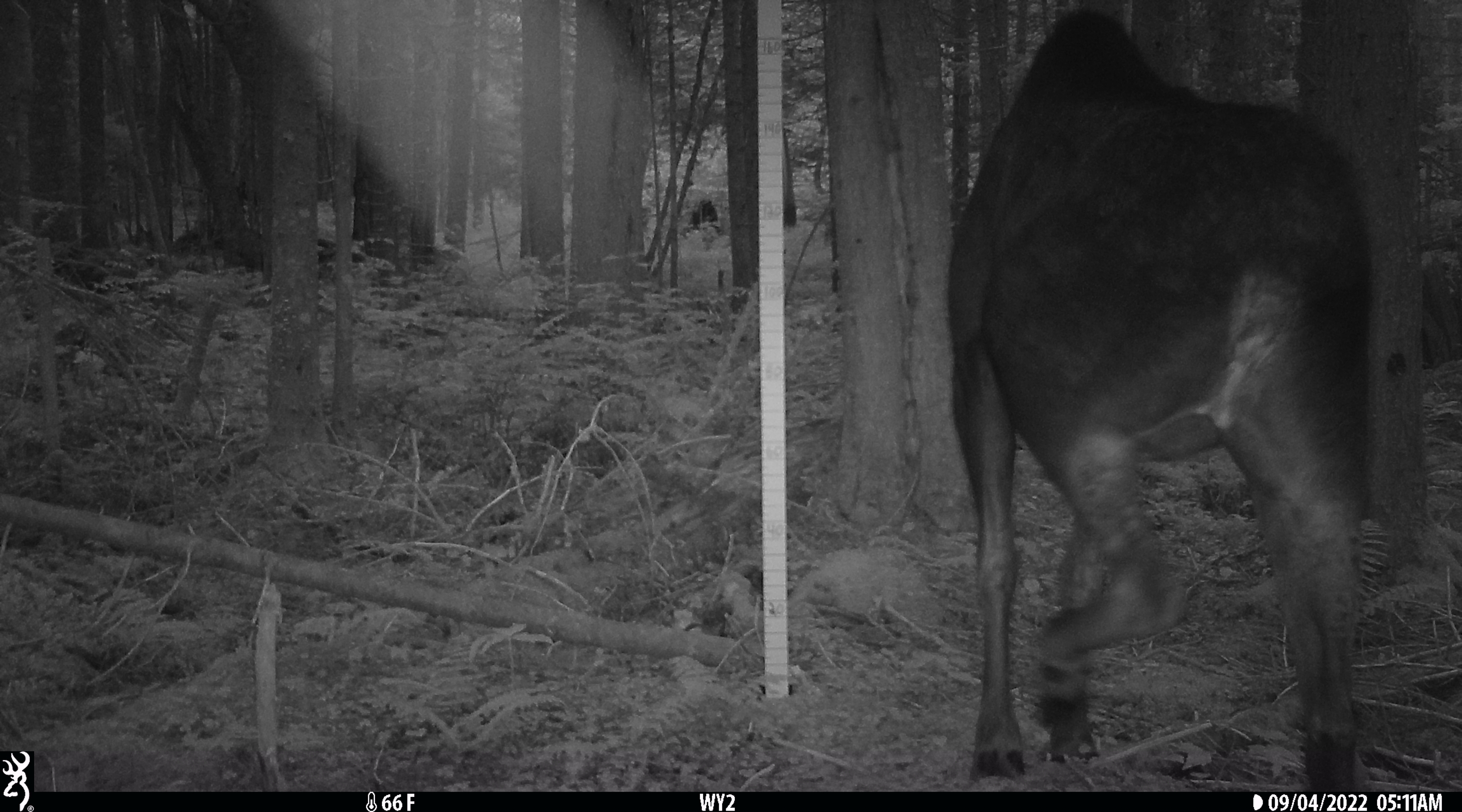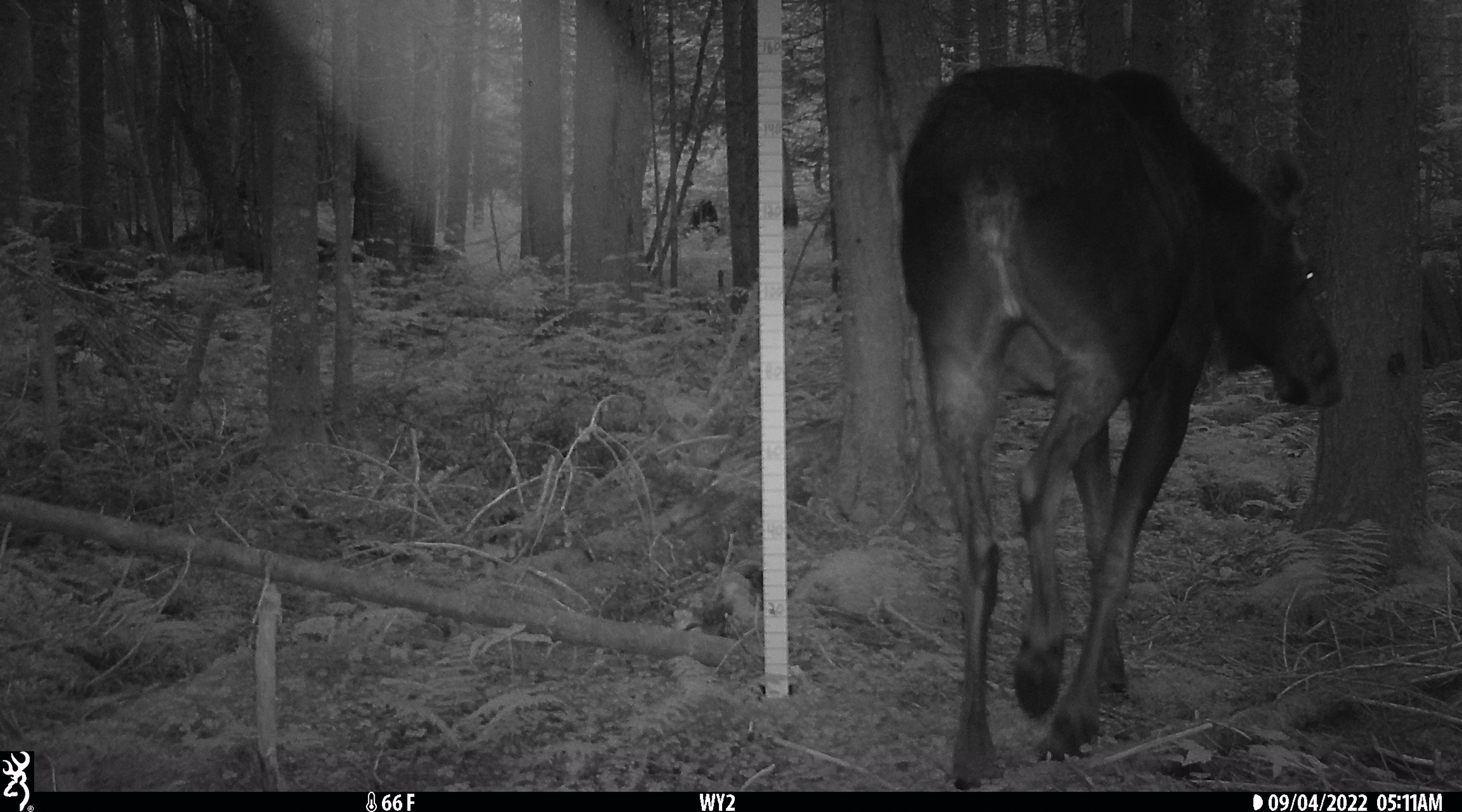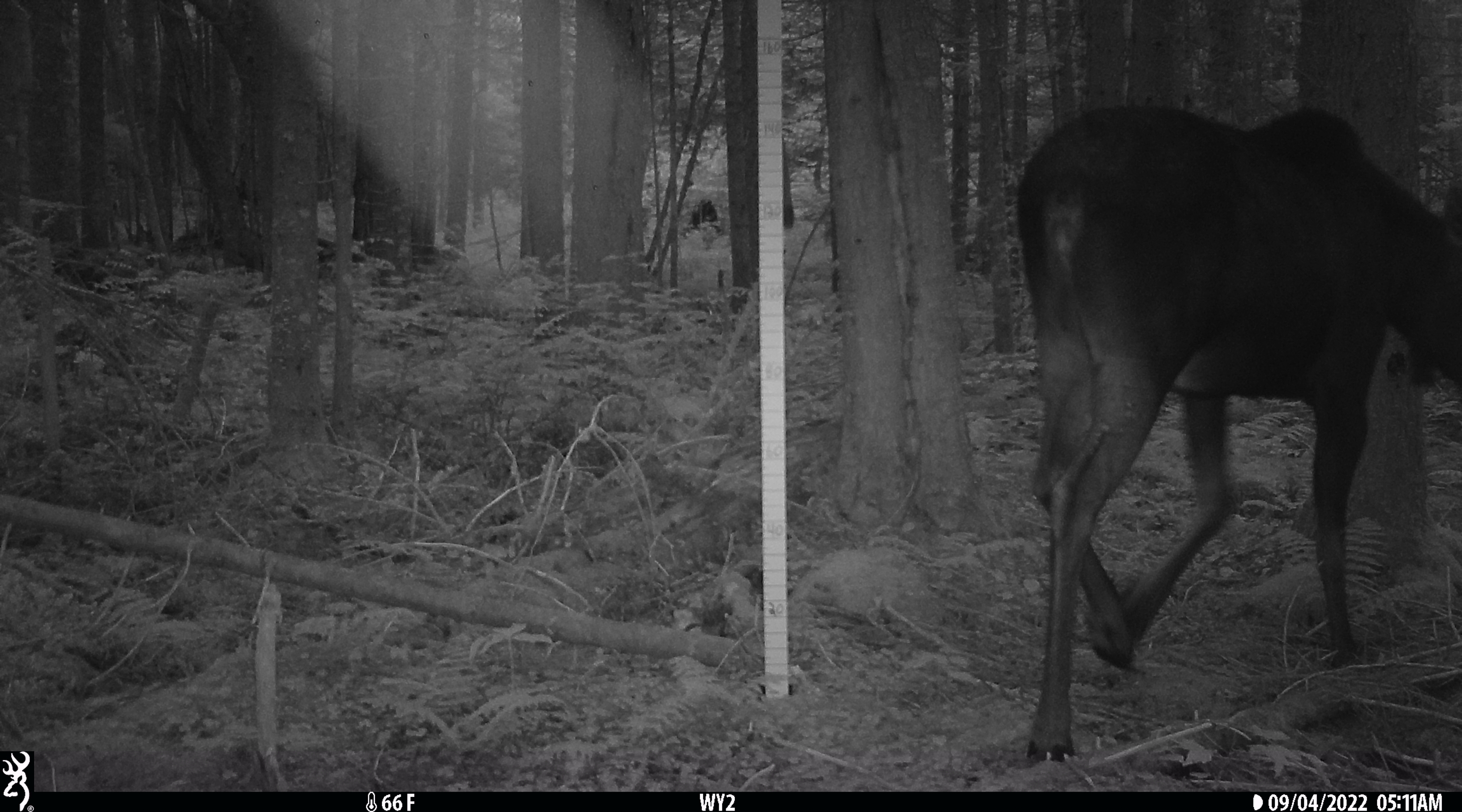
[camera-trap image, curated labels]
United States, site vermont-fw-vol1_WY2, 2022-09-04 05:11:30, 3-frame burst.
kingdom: Animalia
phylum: Chordata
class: Mammalia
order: Artiodactyla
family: Cervidae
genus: Alces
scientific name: Alces alces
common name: moose